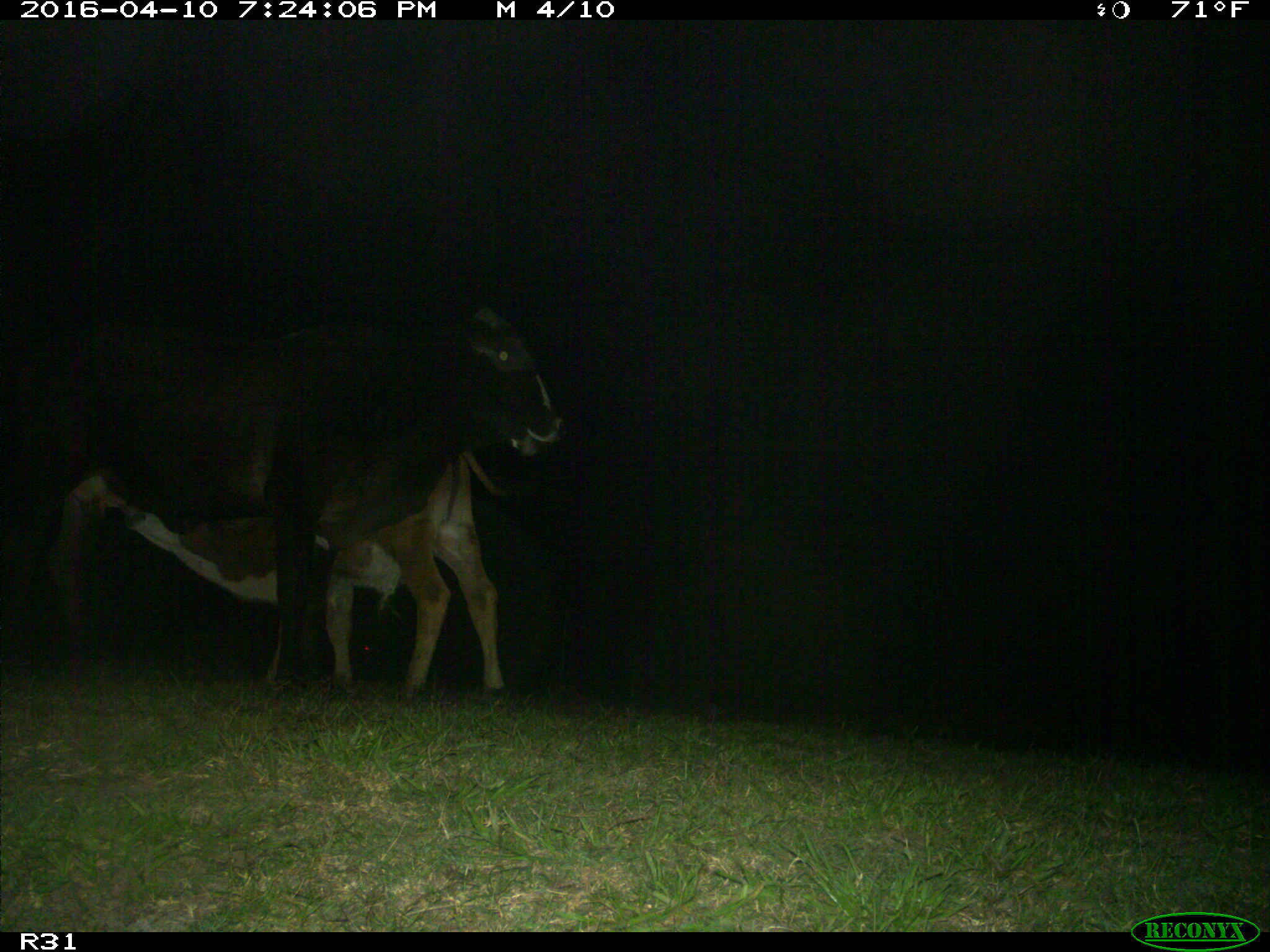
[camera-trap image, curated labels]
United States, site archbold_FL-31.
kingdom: Animalia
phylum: Chordata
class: Mammalia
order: Artiodactyla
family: Bovidae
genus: Bos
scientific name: Bos taurus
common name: domestic cow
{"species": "Bos taurus (domestic cow)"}